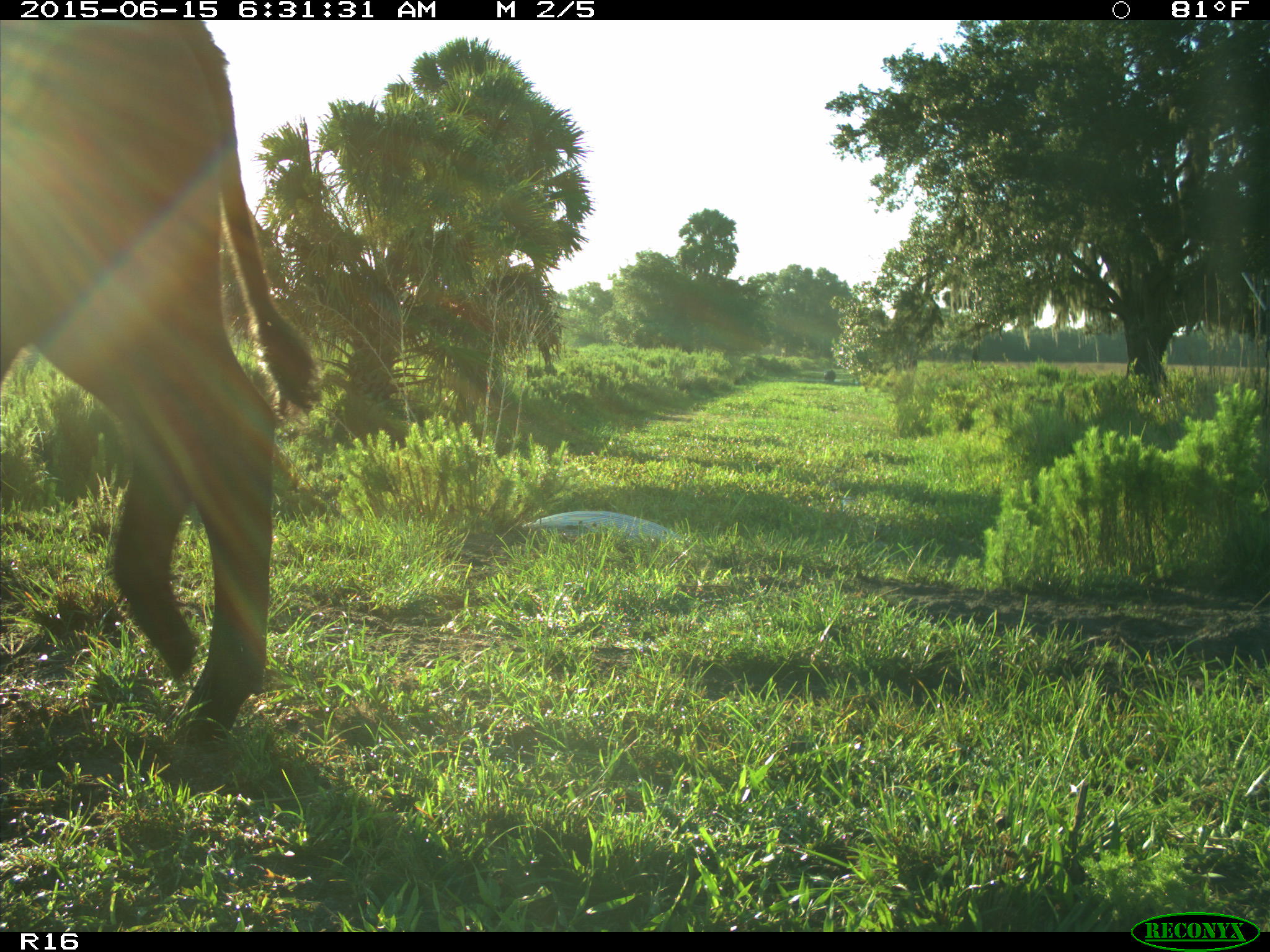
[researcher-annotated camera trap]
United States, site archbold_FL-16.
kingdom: Animalia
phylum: Chordata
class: Mammalia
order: Artiodactyla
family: Bovidae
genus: Bos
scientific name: Bos taurus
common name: domestic cow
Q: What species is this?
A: Bos taurus (domestic cow).